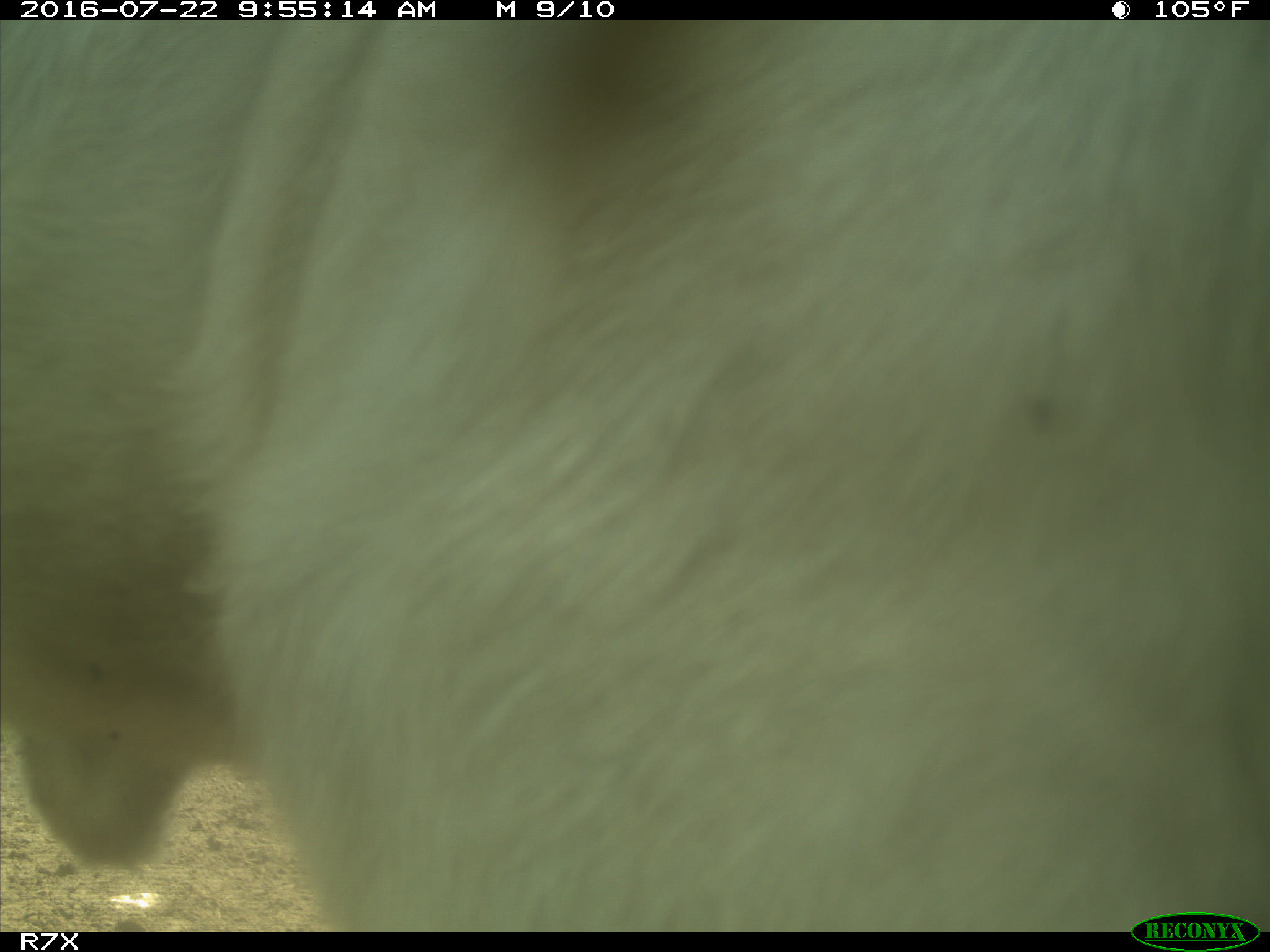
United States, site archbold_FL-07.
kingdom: Animalia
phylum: Chordata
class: Mammalia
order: Artiodactyla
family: Bovidae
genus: Bos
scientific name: Bos taurus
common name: domestic cow